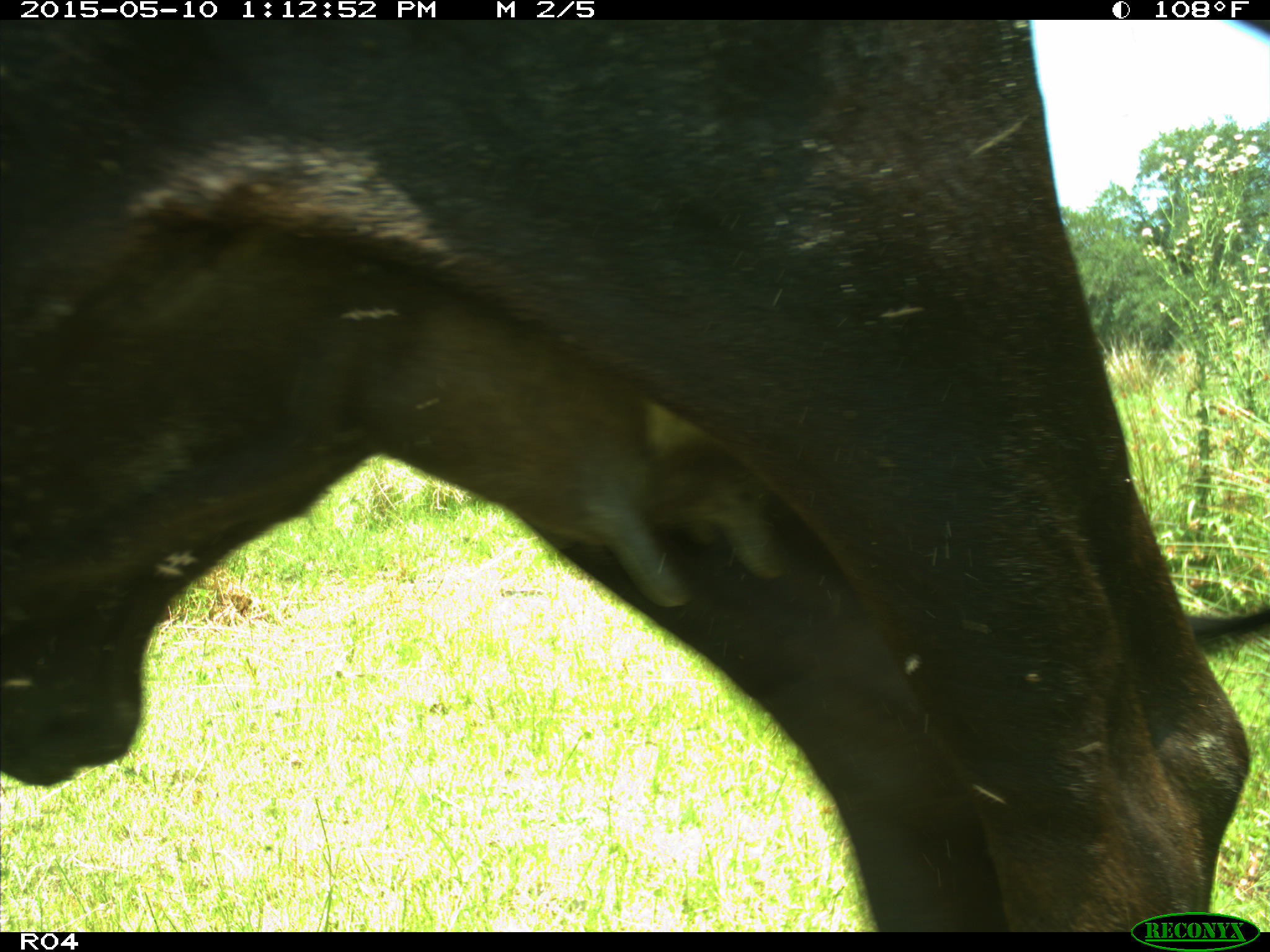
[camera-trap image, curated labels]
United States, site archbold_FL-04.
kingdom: Animalia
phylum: Chordata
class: Mammalia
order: Artiodactyla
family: Bovidae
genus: Bos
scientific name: Bos taurus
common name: domestic cow